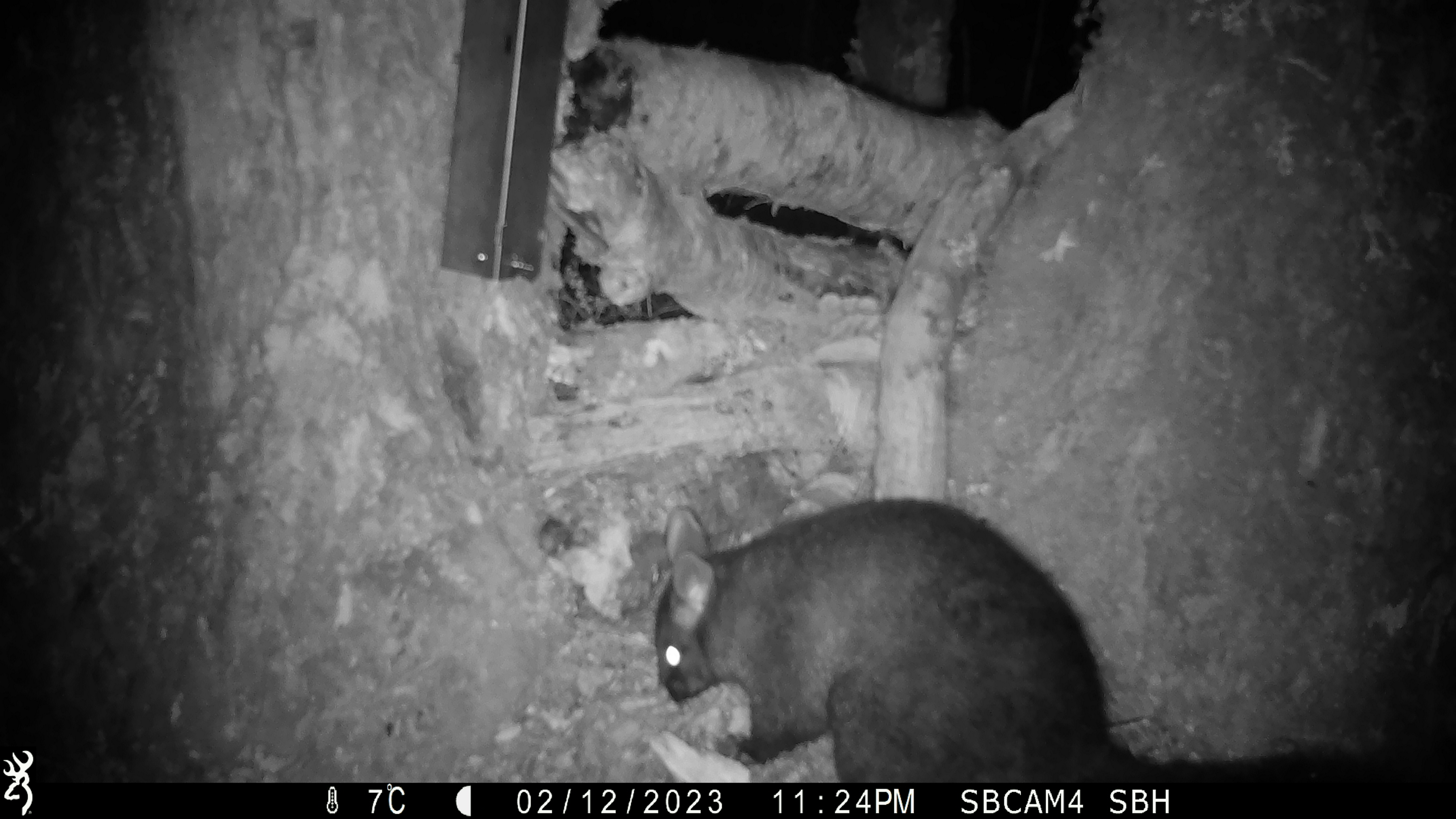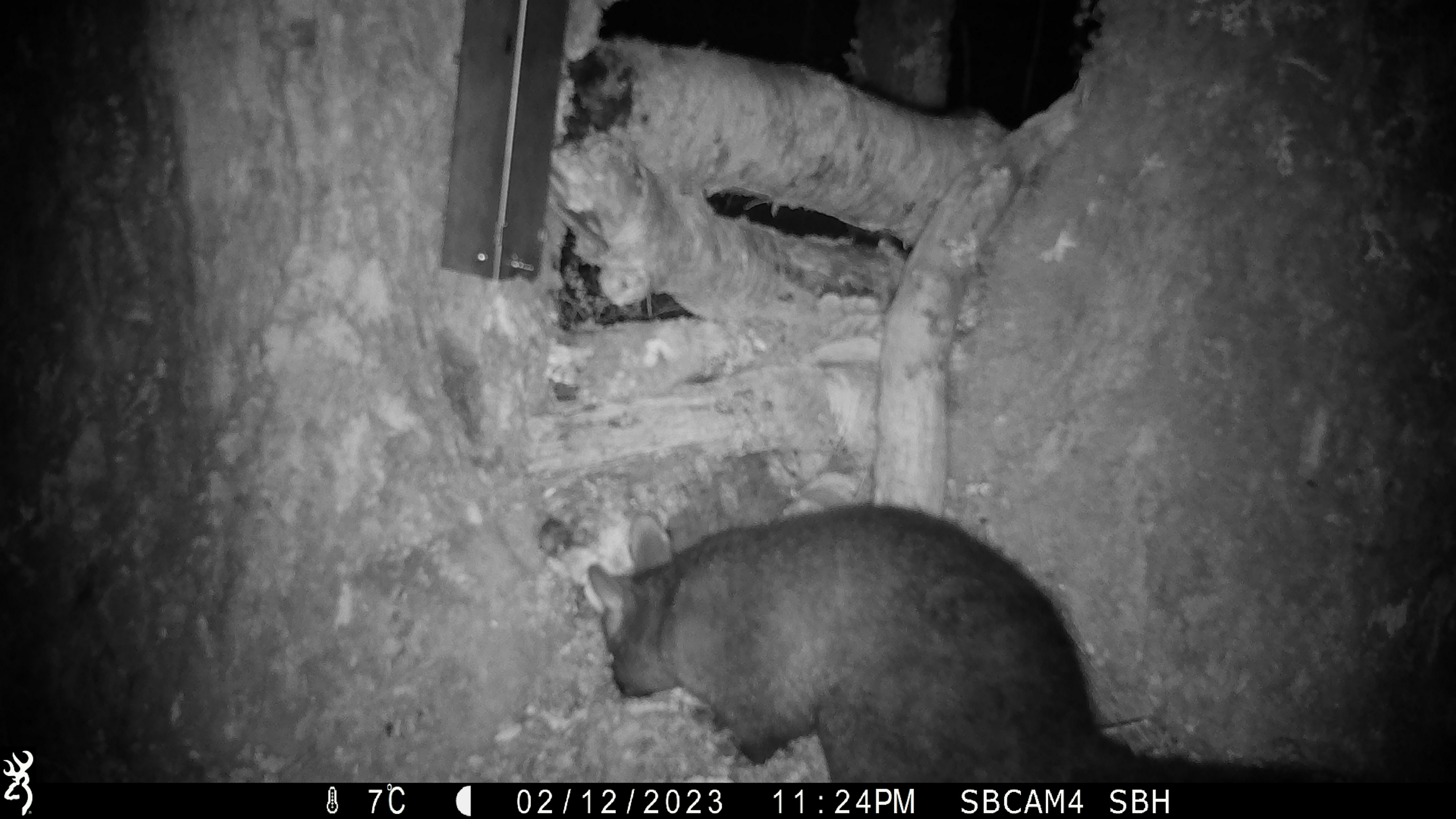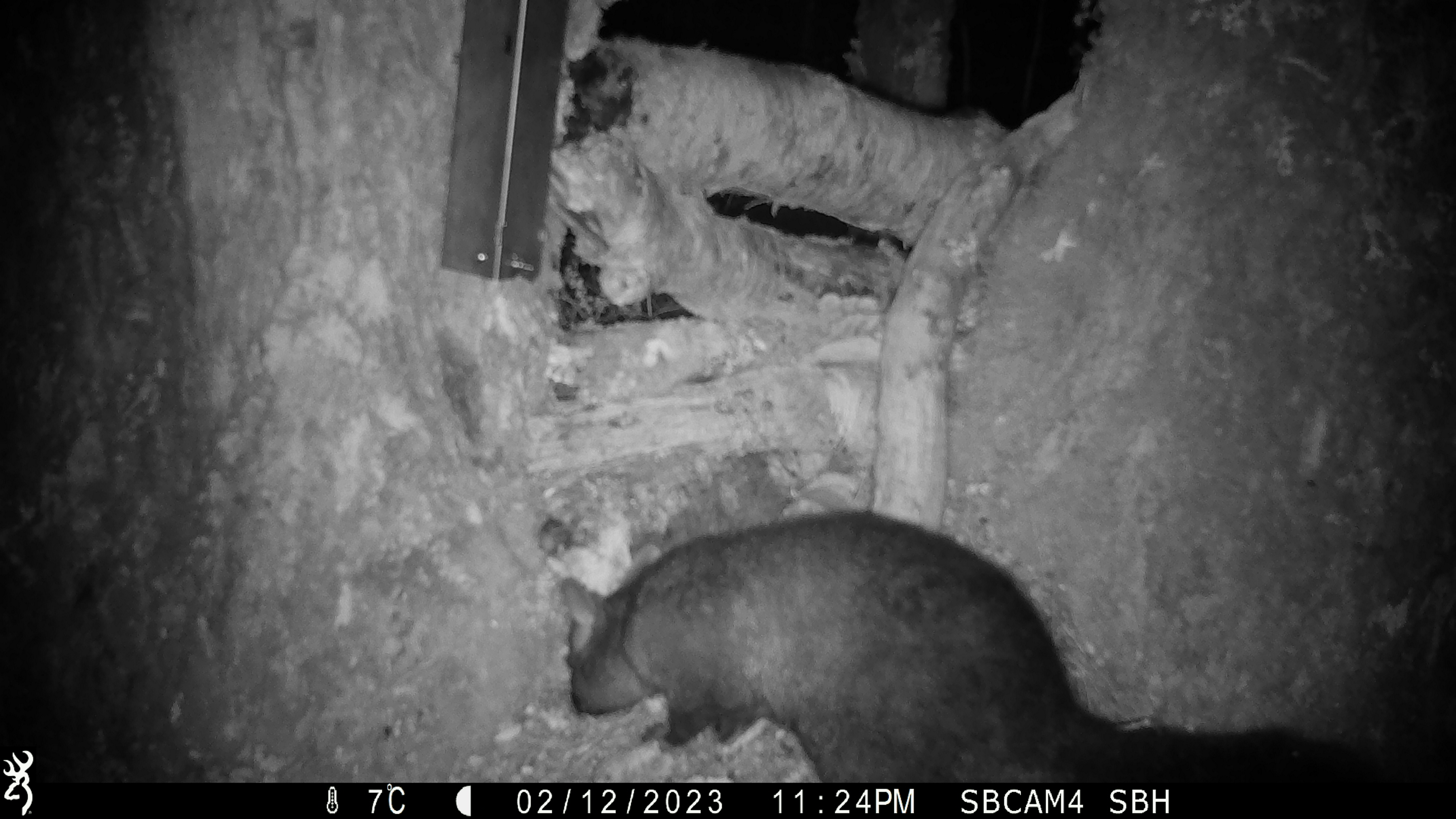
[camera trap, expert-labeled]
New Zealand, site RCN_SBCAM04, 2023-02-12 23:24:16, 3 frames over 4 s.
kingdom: Animalia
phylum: Chordata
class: Mammalia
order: Diprotodontia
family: Phalangeridae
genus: Trichosurus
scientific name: Trichosurus vulpecula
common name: common brushtail possum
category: possum